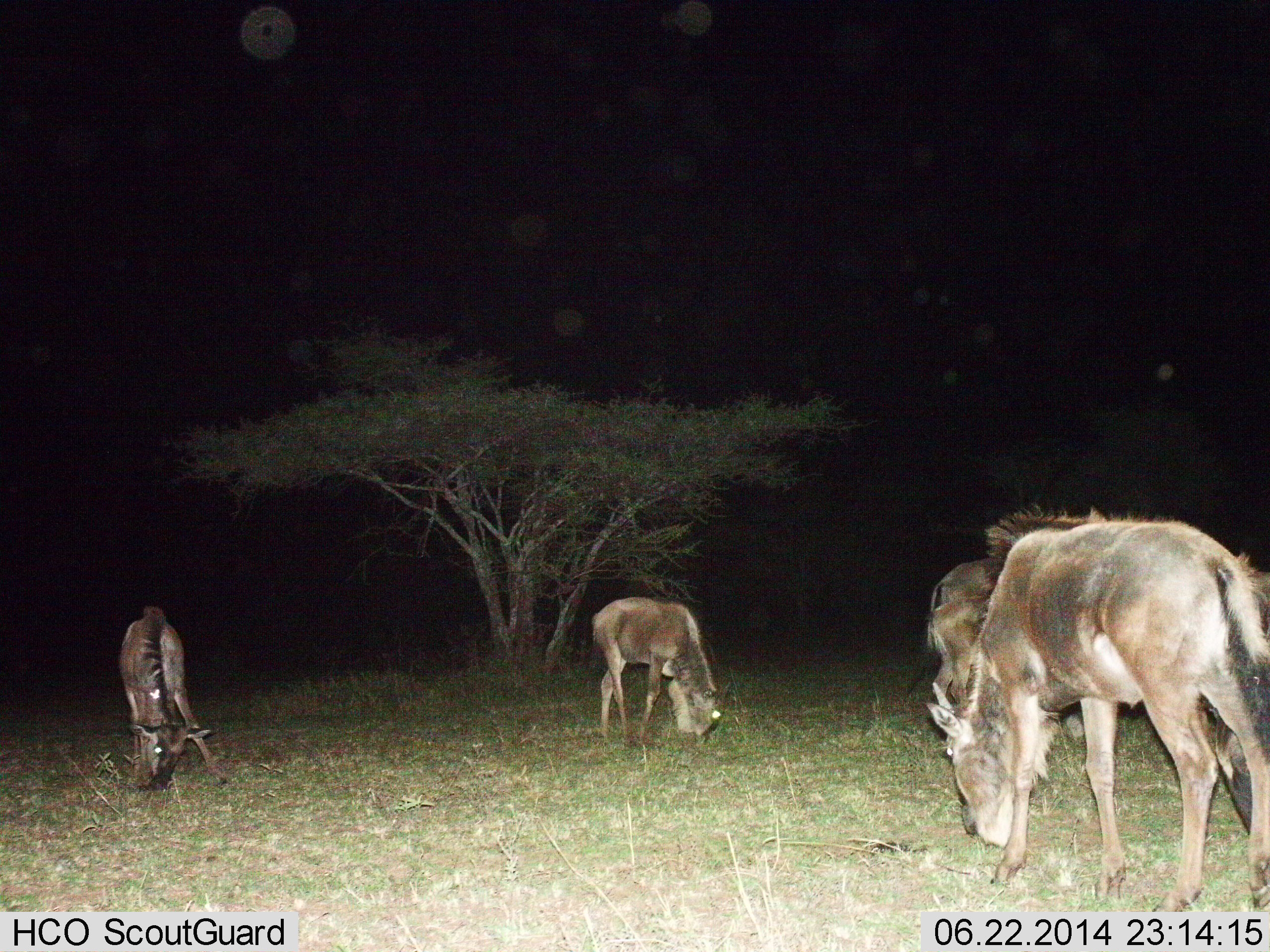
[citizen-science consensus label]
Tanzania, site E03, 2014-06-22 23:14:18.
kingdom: Animalia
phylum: Chordata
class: Mammalia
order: Artiodactyla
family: Bovidae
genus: Connochaetes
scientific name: Connochaetes taurinus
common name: blue wildebeest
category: wildebeest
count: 4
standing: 10%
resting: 0%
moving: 0%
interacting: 0%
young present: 0%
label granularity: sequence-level